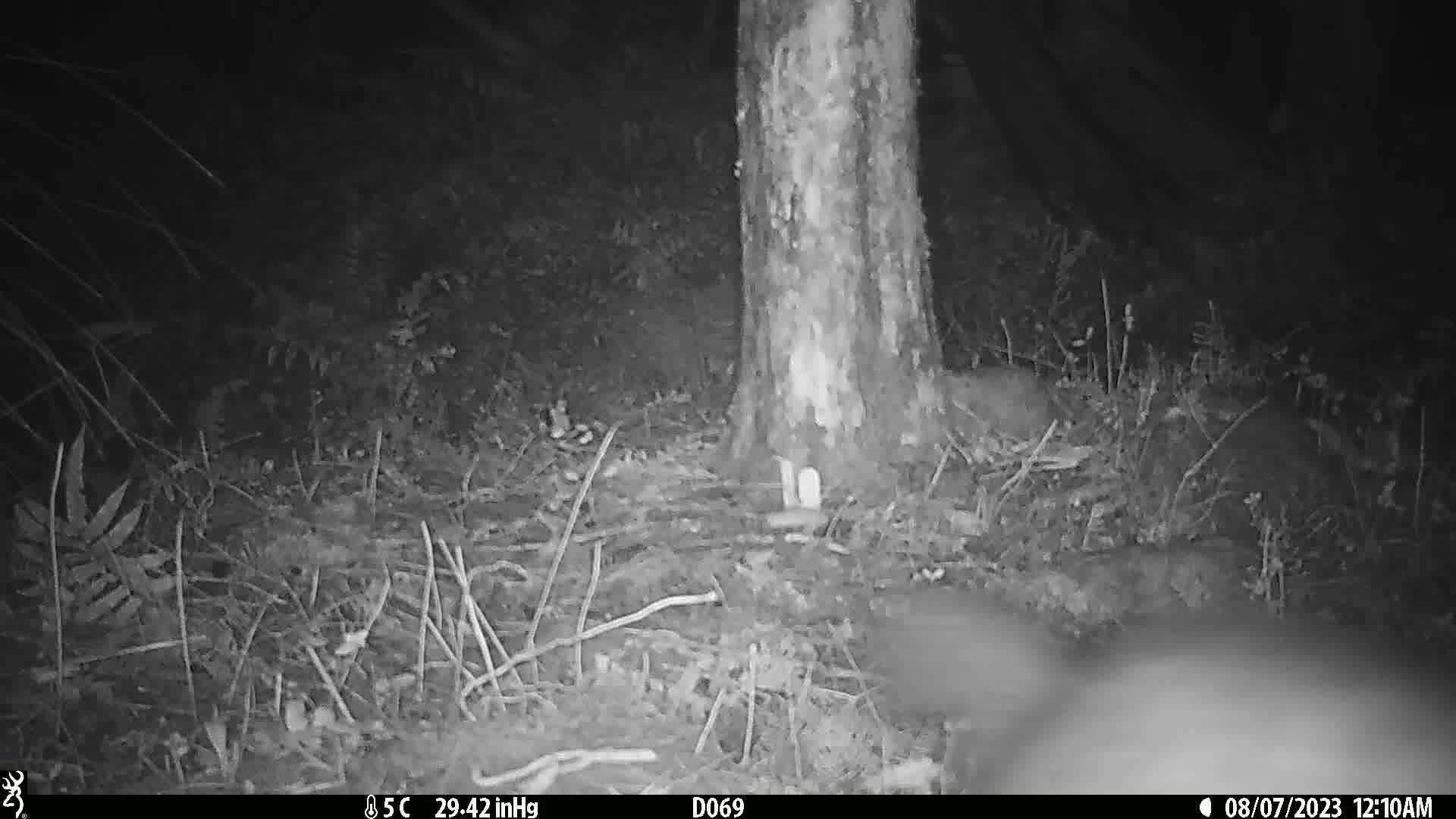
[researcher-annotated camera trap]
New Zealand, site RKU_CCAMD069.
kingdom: Animalia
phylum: Chordata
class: Mammalia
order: Diprotodontia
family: Phalangeridae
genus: Trichosurus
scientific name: Trichosurus vulpecula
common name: common brushtail possum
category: possum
Possum (common brushtail possum) (Trichosurus vulpecula).